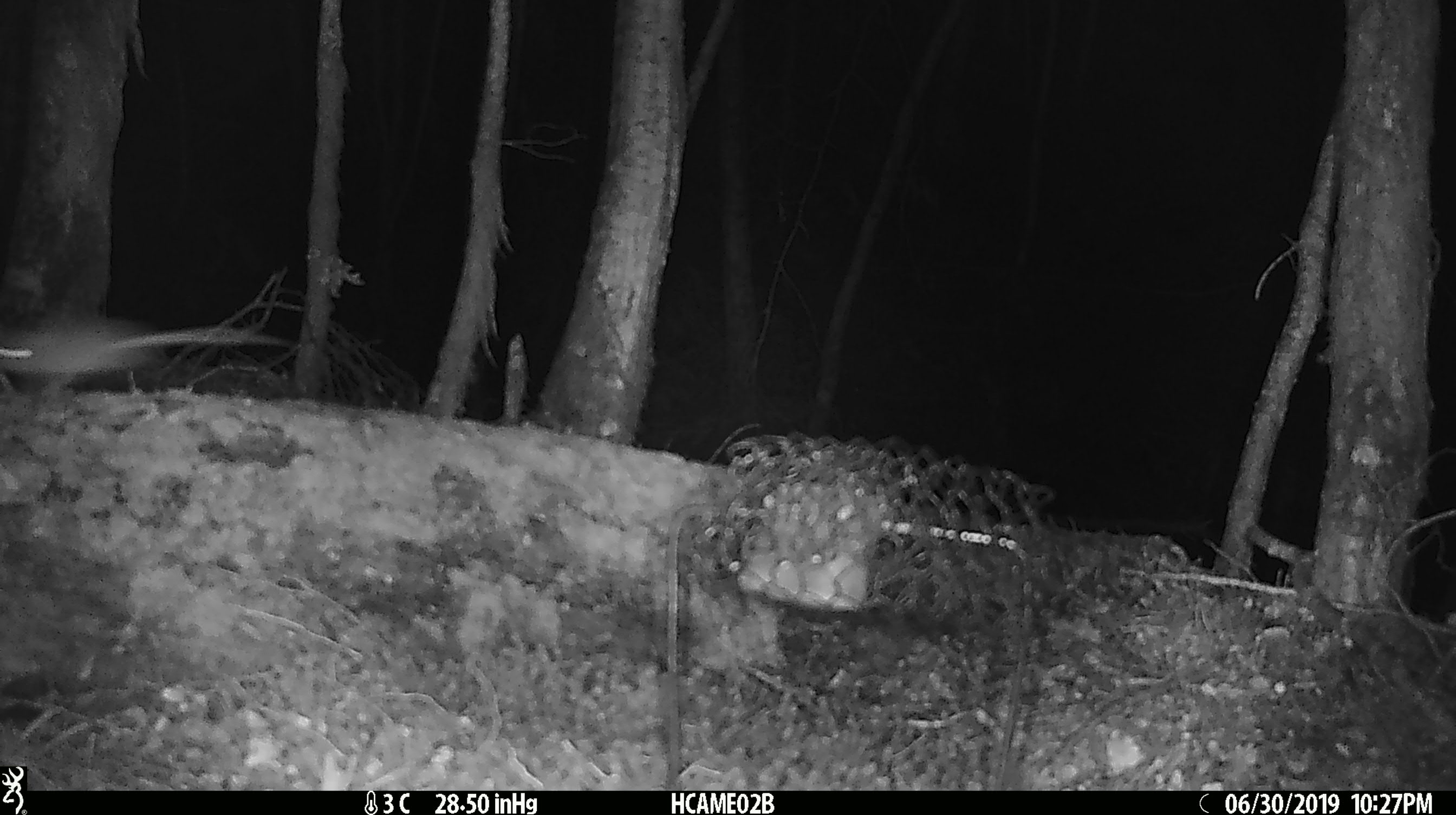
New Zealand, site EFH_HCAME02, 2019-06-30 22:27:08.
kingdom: Animalia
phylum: Chordata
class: Mammalia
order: Rodentia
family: Muridae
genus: Mus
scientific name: Mus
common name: mouse